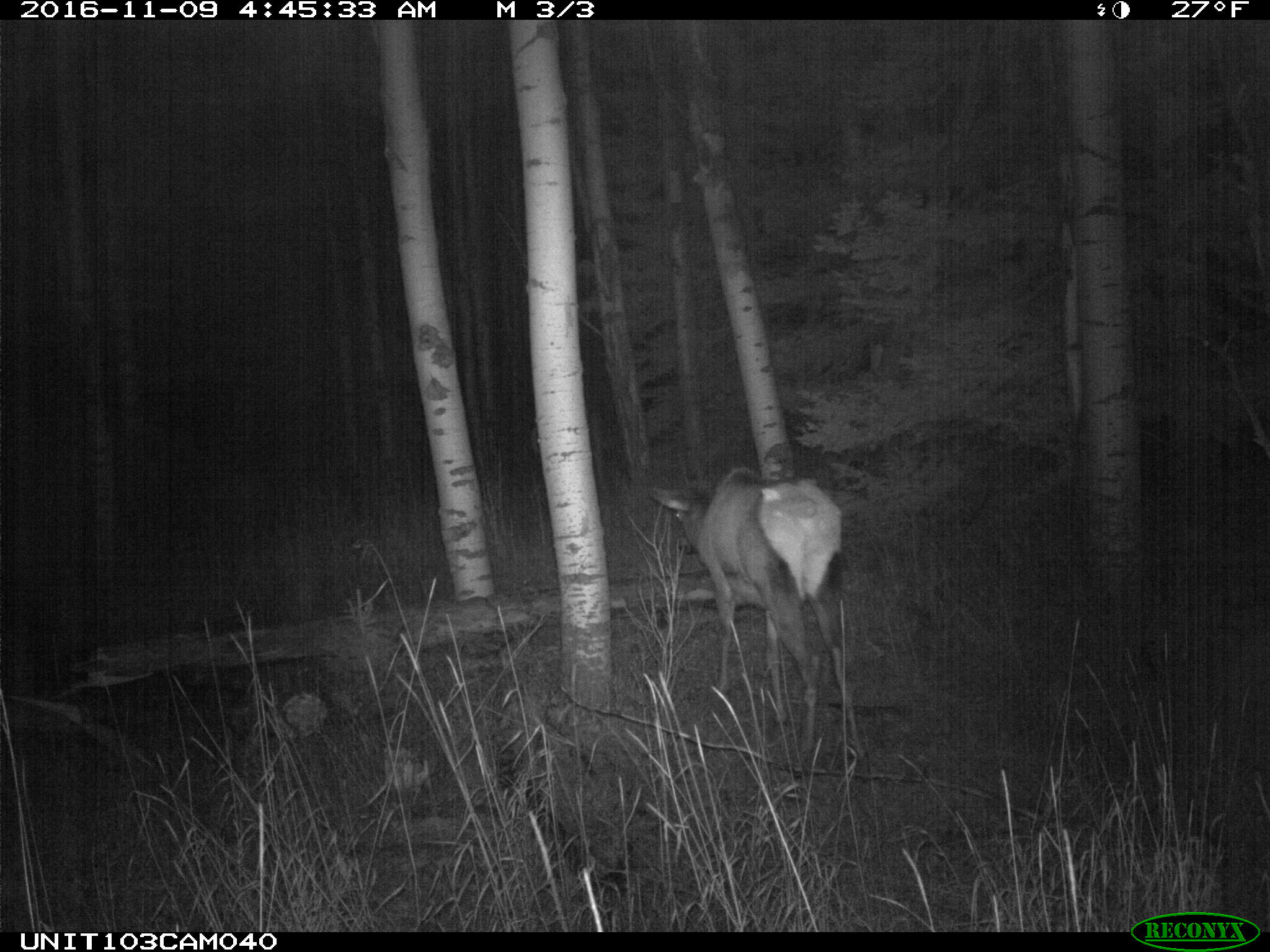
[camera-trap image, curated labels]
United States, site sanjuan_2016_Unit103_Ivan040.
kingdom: Animalia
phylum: Chordata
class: Mammalia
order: Artiodactyla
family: Cervidae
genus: Cervus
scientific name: Cervus elaphus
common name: red deer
Cervus elaphus (red deer).